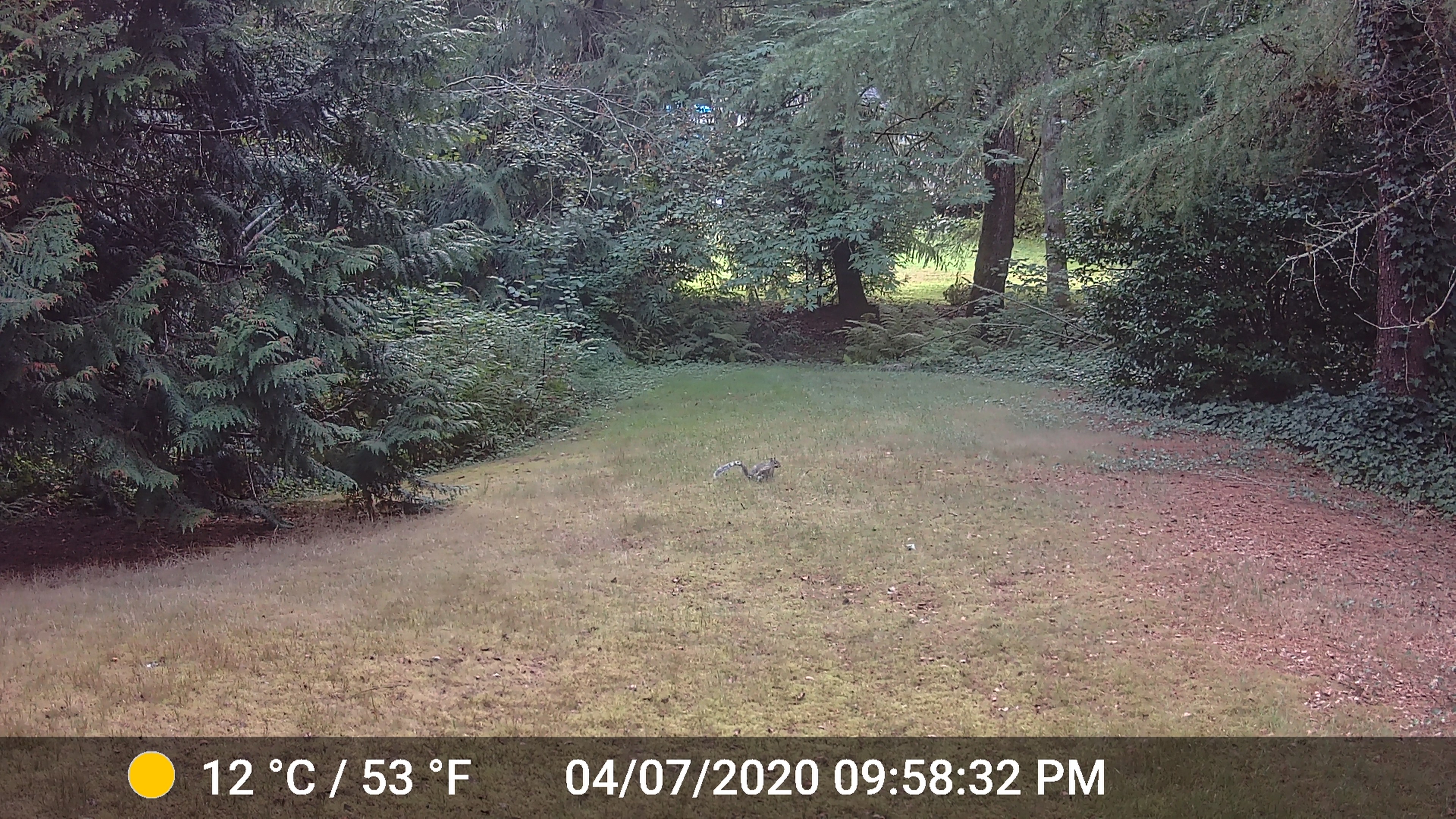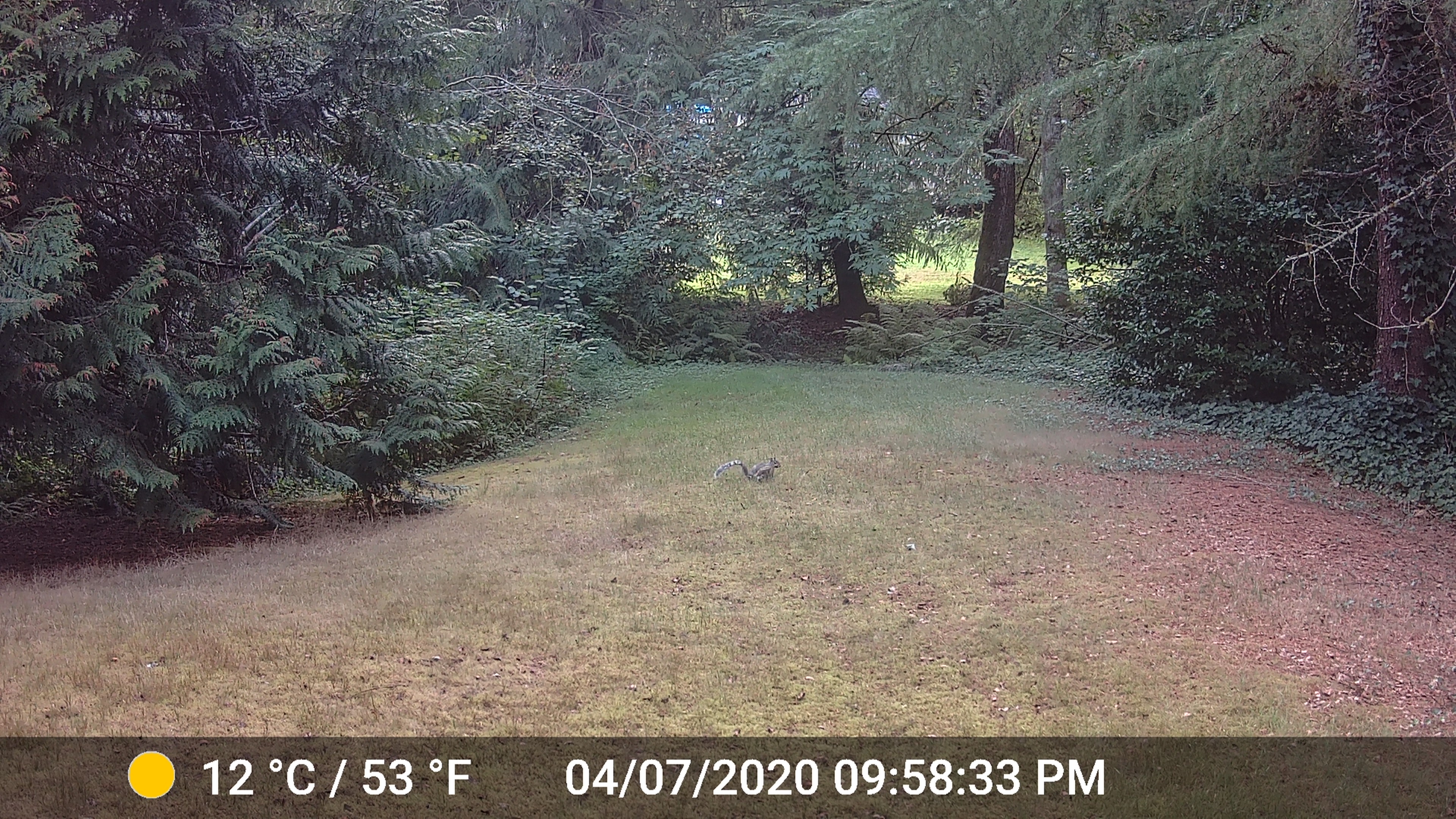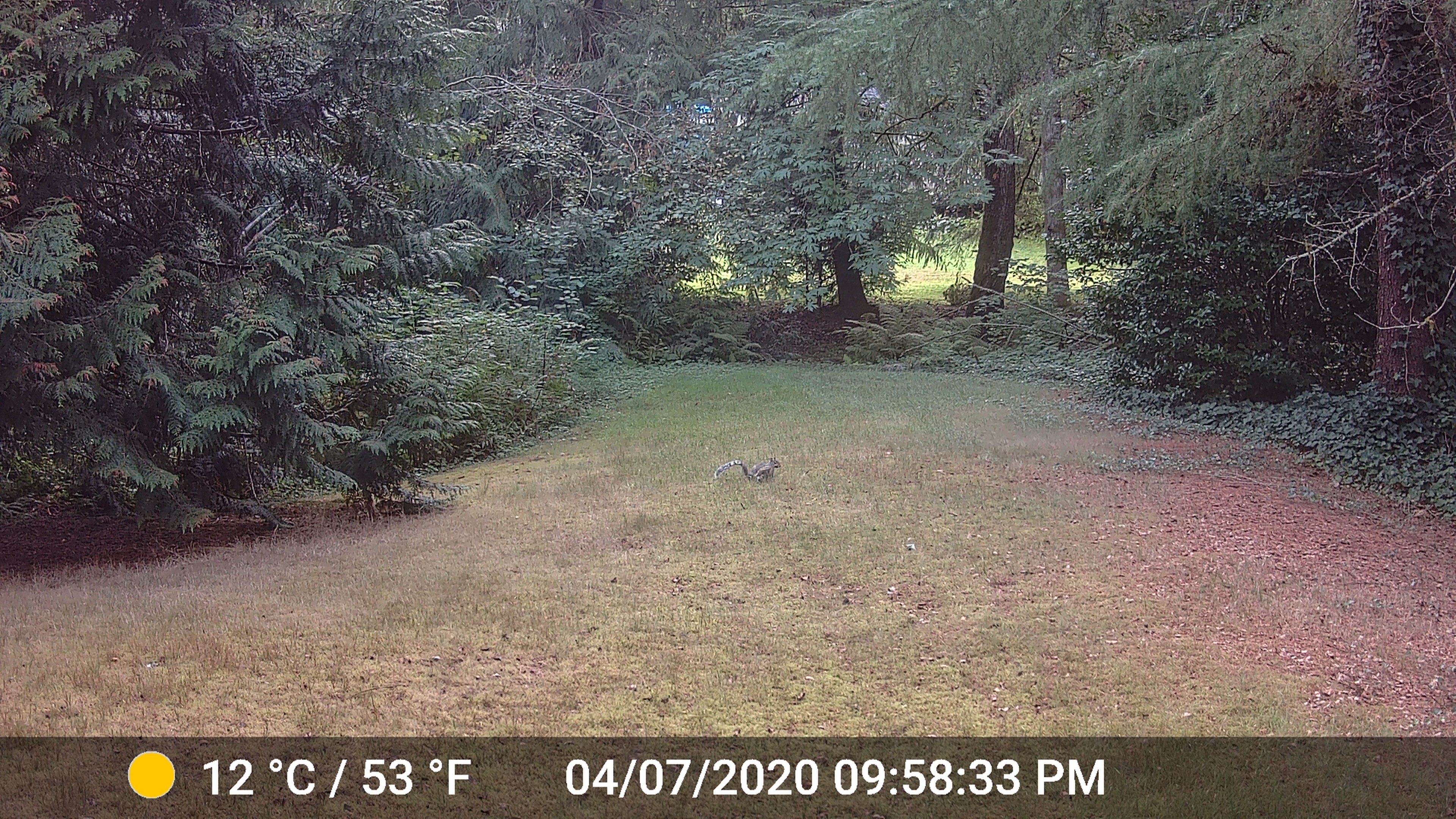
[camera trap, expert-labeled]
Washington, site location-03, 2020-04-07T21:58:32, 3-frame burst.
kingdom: Animalia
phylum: Chordata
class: Mammalia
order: Rodentia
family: Sciuridae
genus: Sciurus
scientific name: Sciurus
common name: squirrel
Squirrel (Sciurus).